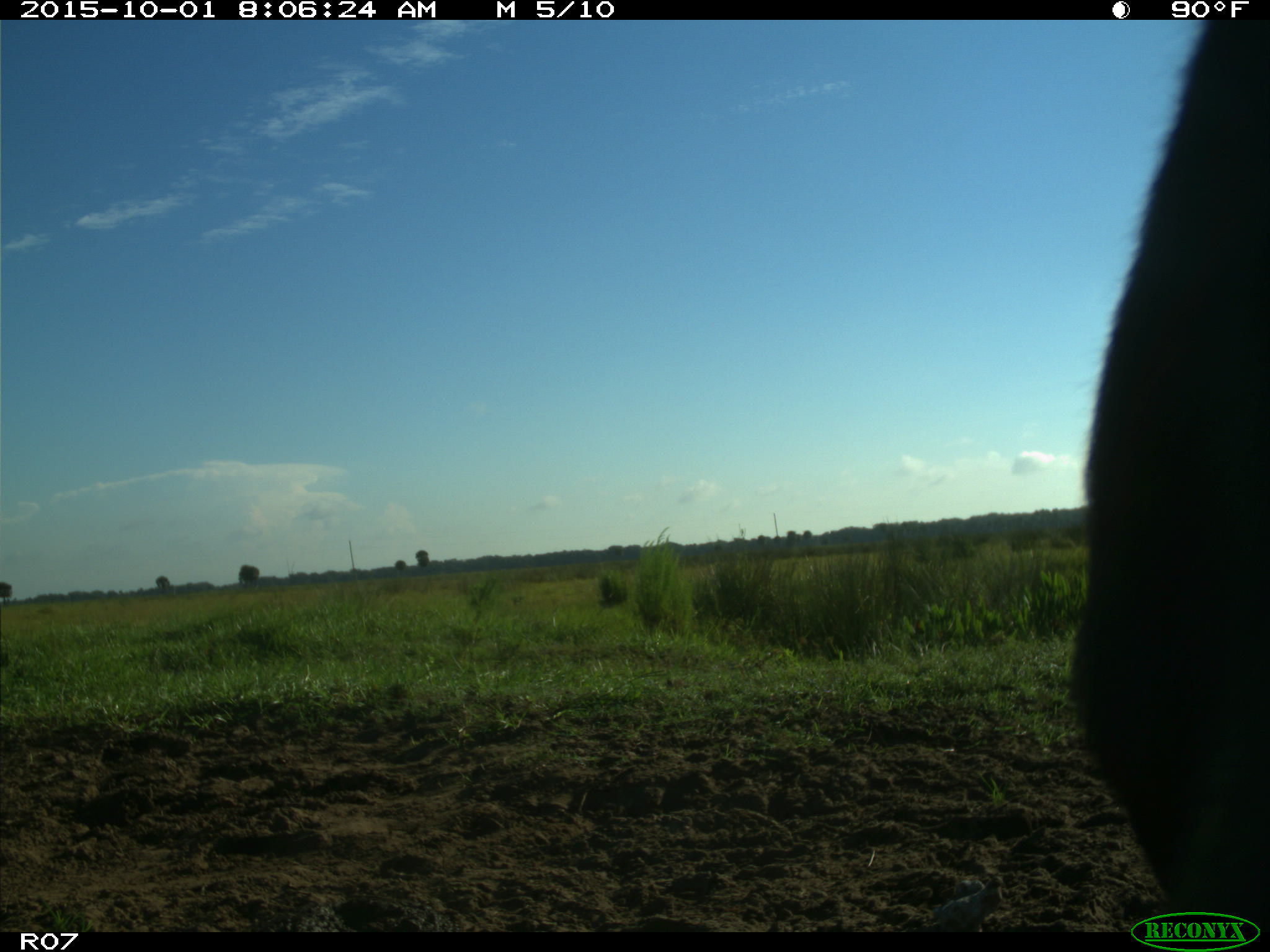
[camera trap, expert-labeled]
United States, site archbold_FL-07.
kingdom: Animalia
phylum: Chordata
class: Mammalia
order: Artiodactyla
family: Bovidae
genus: Bos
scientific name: Bos taurus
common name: domestic cow